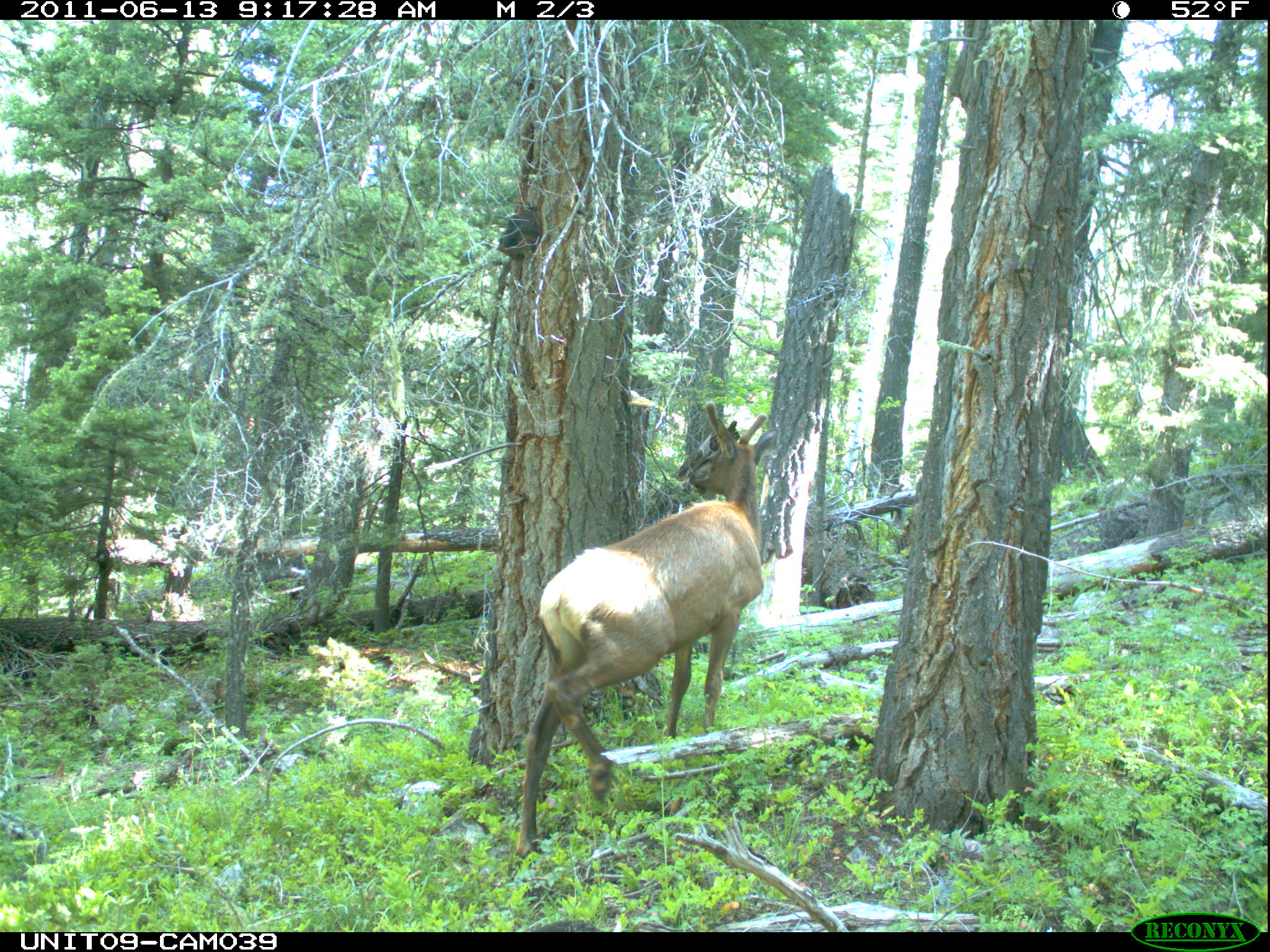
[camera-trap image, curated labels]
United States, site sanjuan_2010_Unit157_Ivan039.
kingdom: Animalia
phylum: Chordata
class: Mammalia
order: Artiodactyla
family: Cervidae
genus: Cervus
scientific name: Cervus elaphus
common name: red deer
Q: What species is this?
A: Cervus elaphus (red deer).